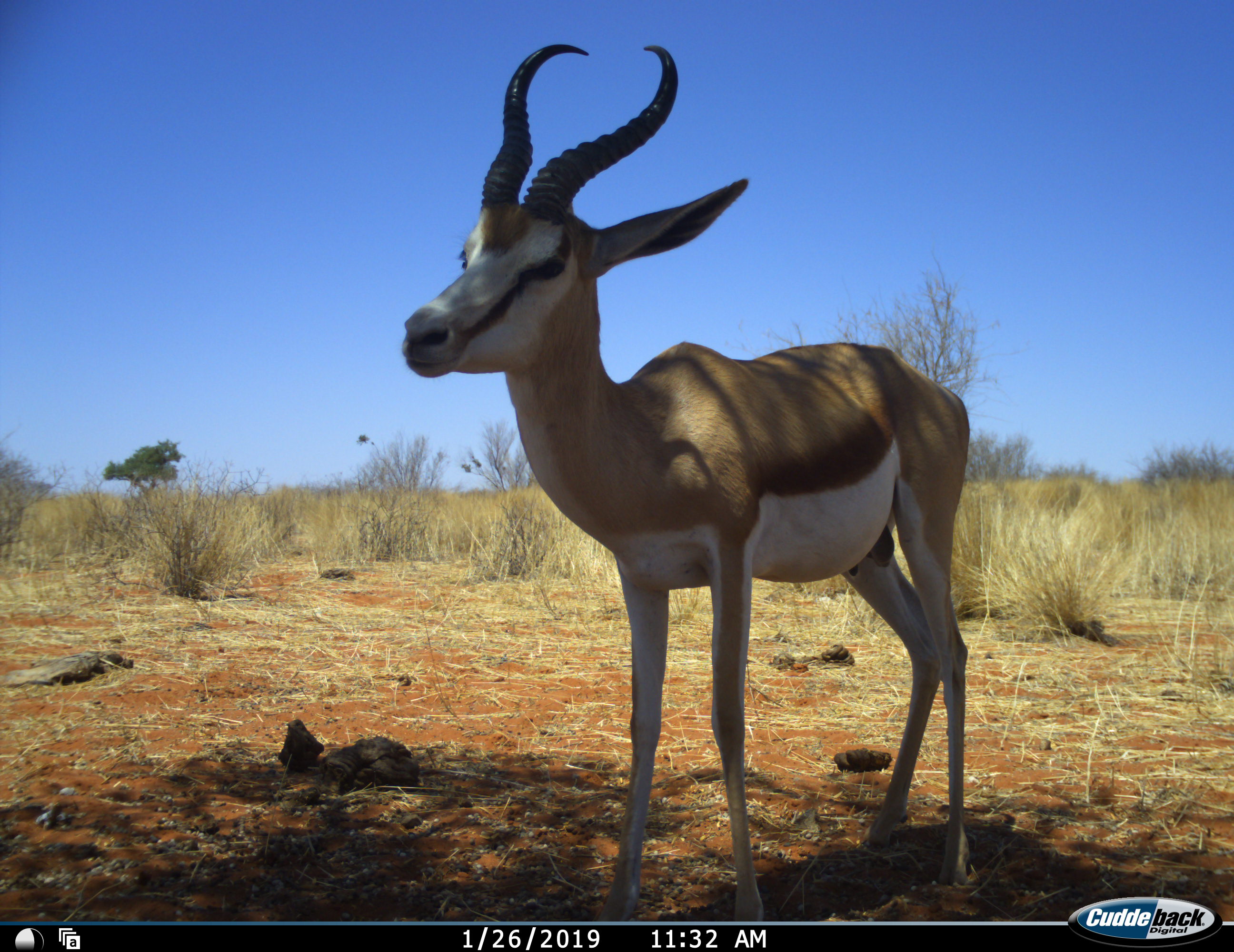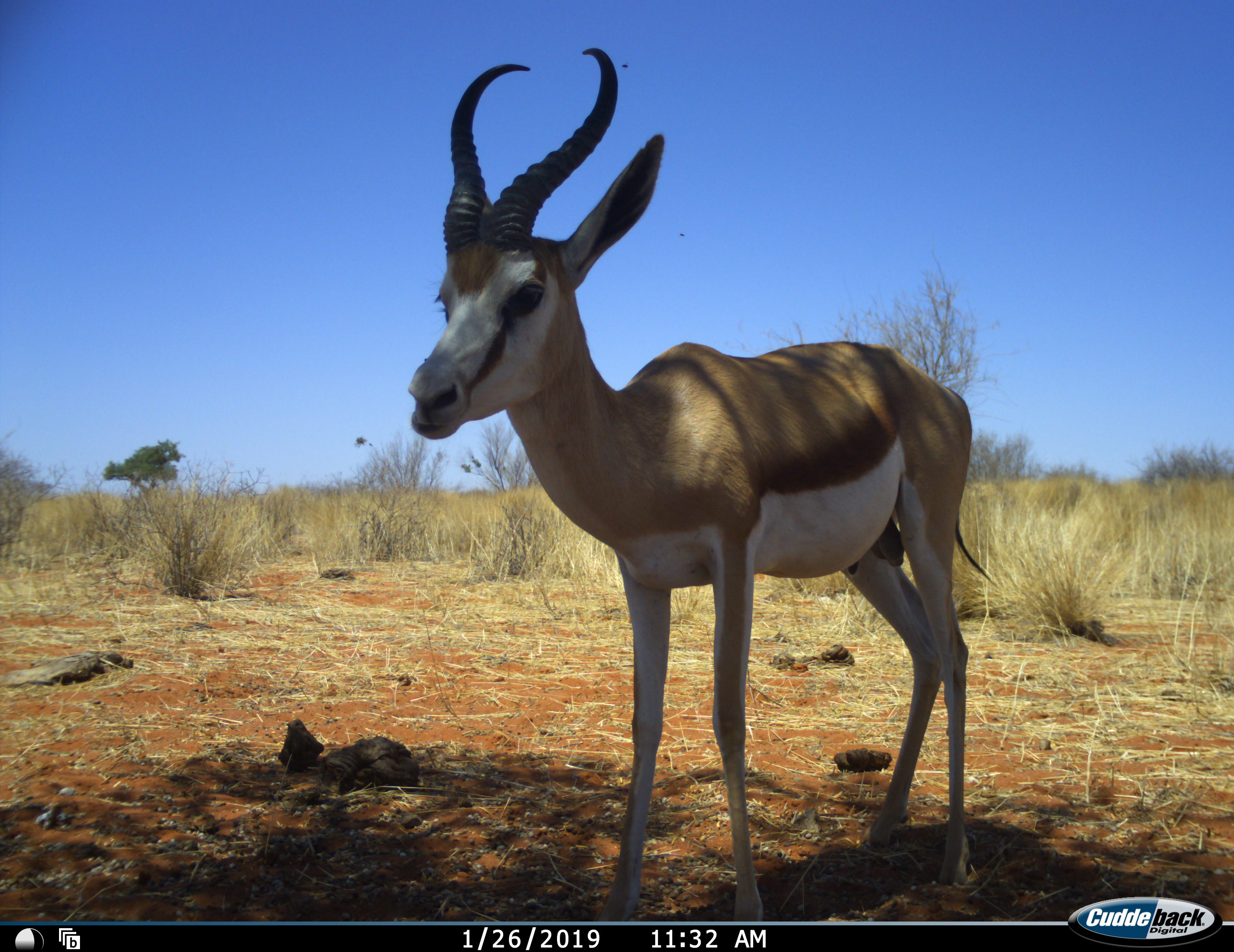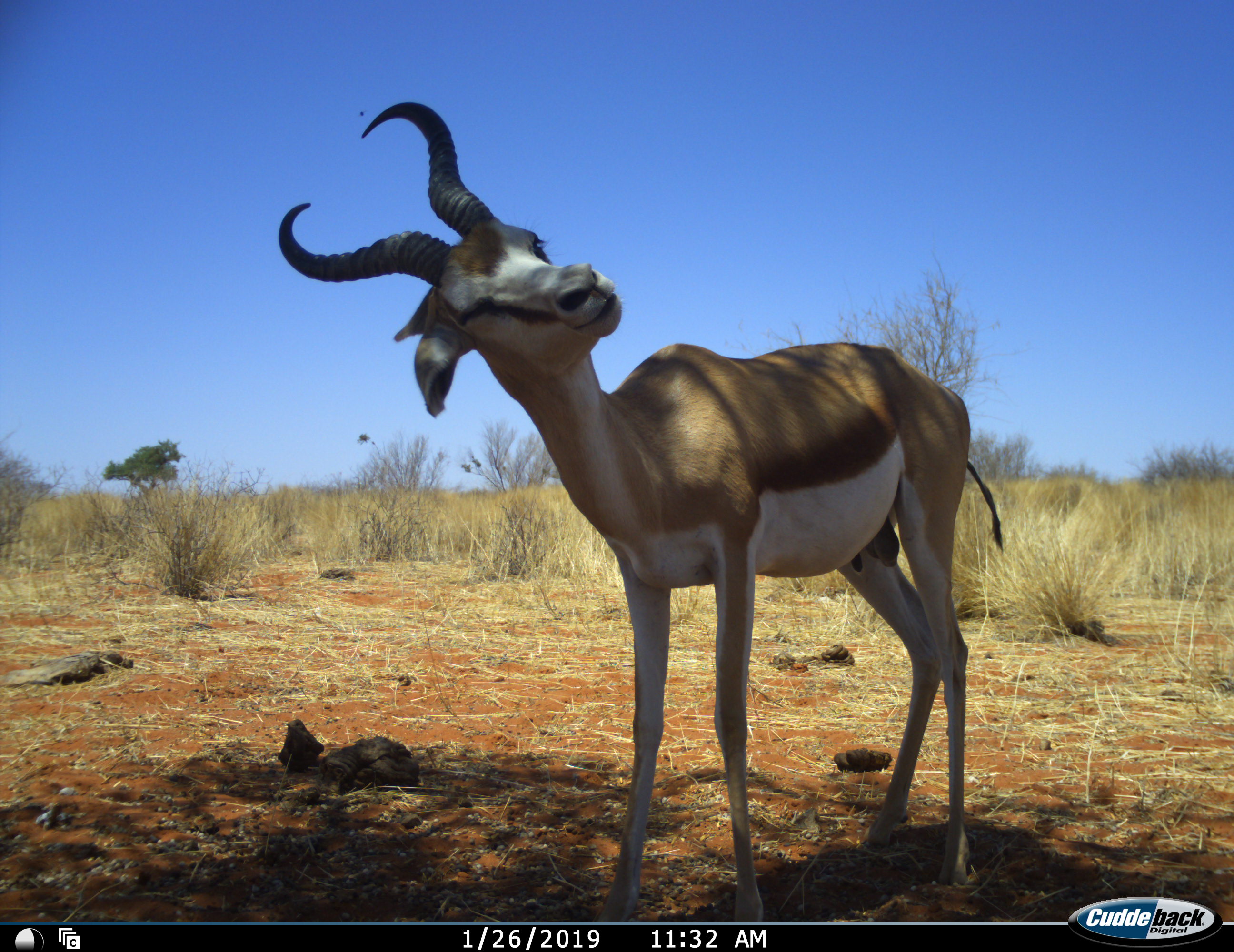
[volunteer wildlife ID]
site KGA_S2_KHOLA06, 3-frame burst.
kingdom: Animalia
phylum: Chordata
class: Mammalia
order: Artiodactyla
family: Bovidae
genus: Antidorcas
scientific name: Antidorcas marsupialis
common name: springbok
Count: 1.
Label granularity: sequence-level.